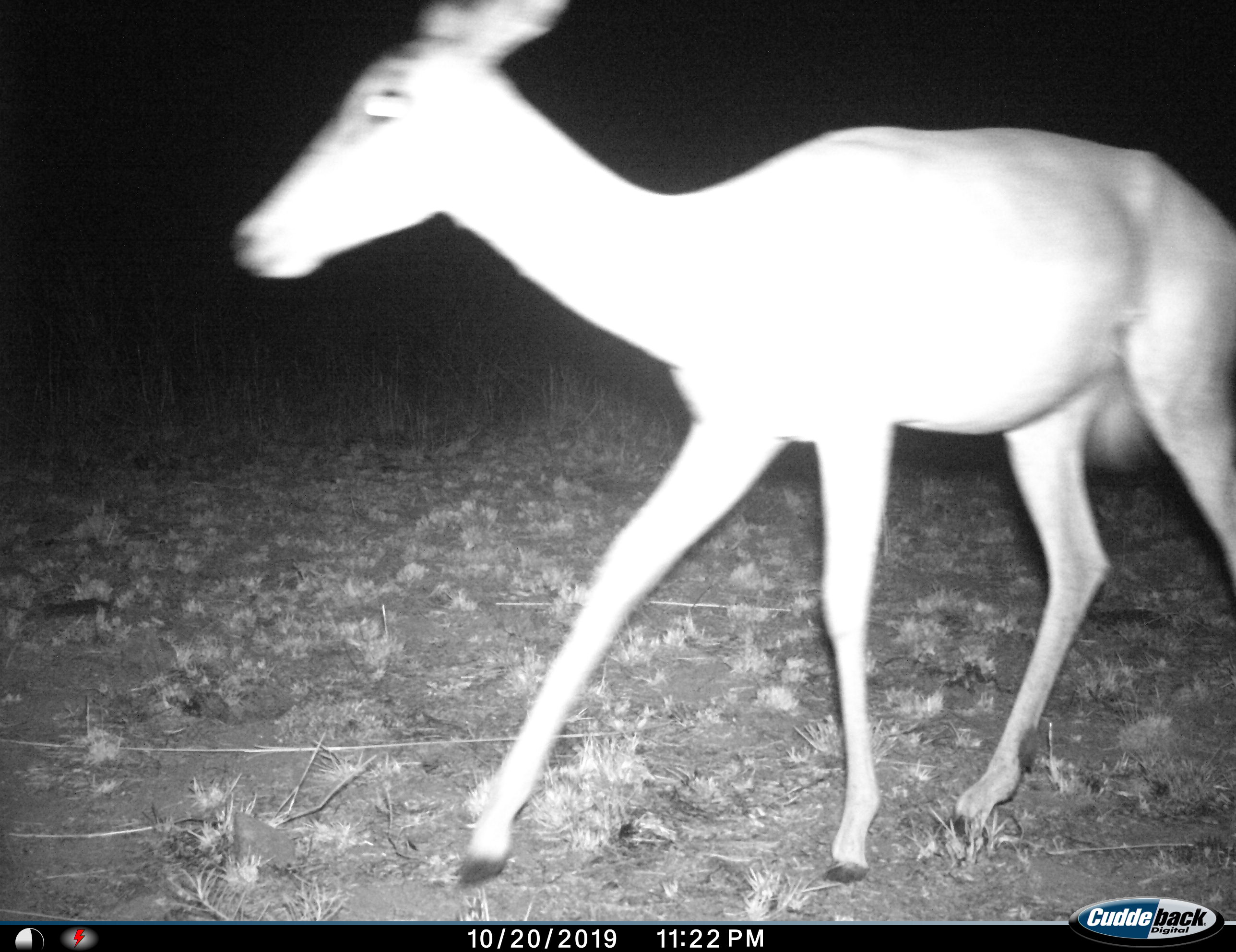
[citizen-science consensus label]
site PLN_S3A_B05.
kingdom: Animalia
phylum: Chordata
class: Mammalia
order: Artiodactyla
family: Bovidae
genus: Aepyceros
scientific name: Aepyceros melampus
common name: impala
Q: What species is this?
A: Impala (Aepyceros melampus).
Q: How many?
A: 1.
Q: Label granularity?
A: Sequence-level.